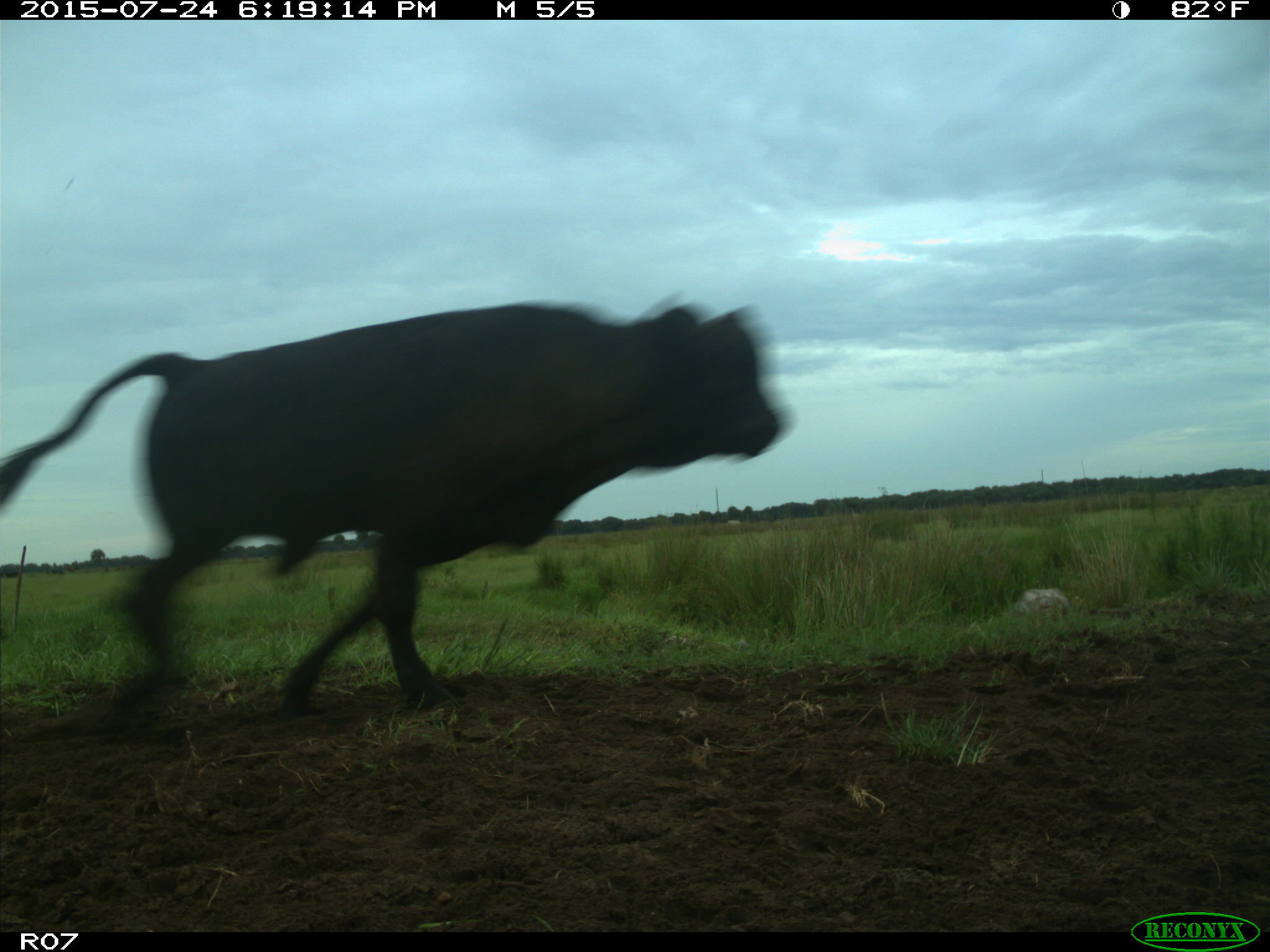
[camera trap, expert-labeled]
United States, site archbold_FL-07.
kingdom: Animalia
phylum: Chordata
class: Mammalia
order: Artiodactyla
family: Bovidae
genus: Bos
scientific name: Bos taurus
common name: domestic cow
Bos taurus (domestic cow).